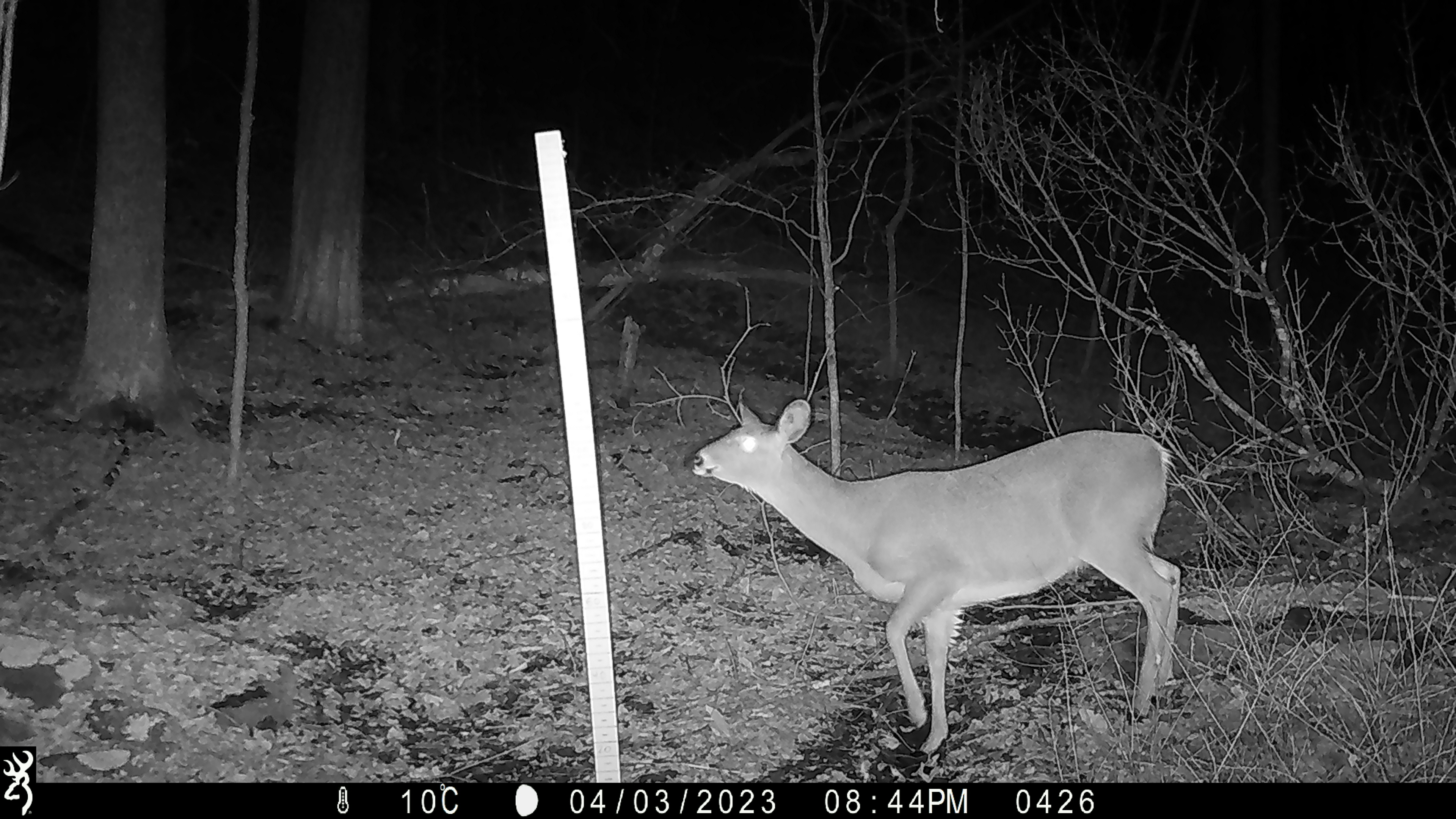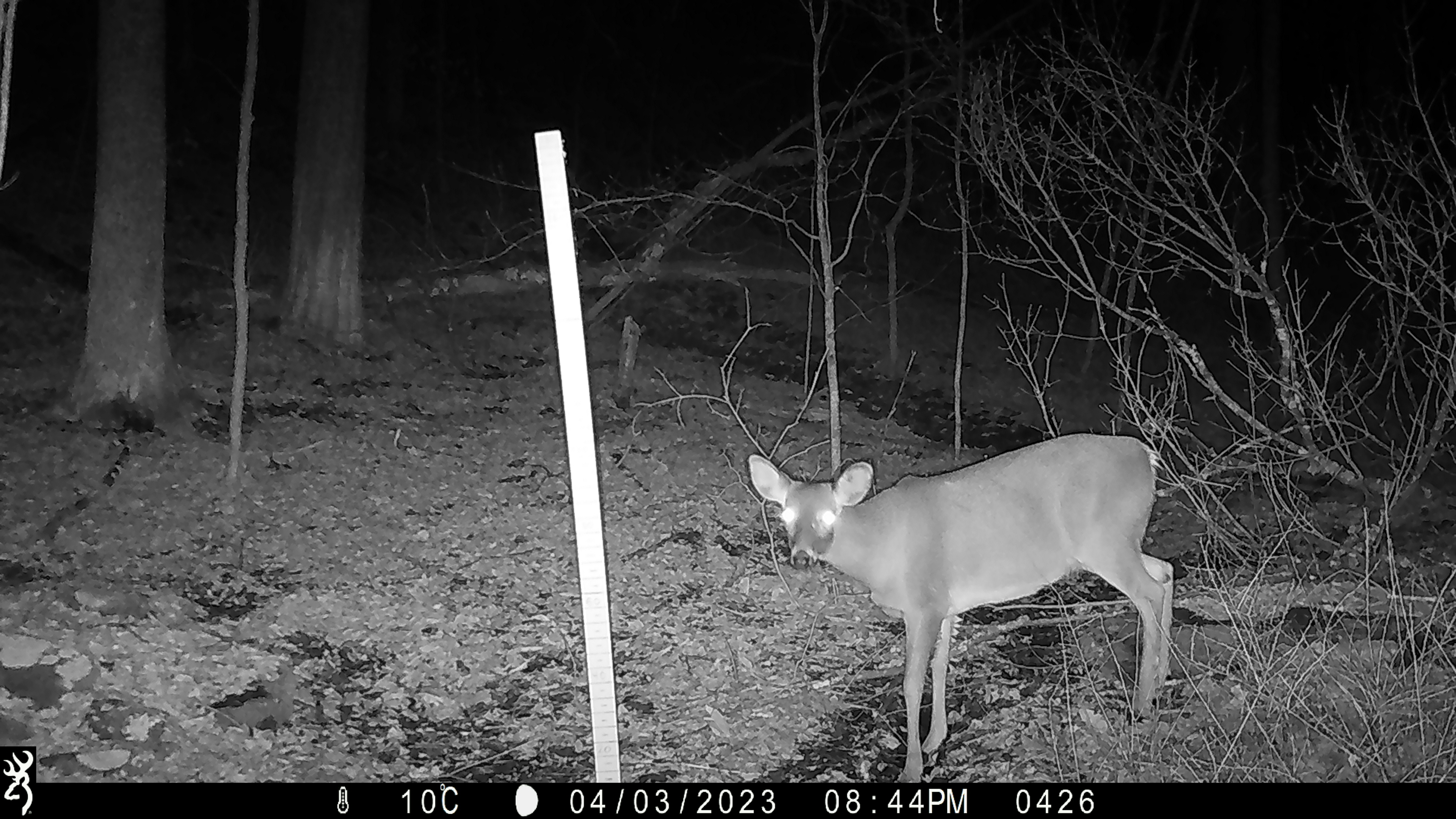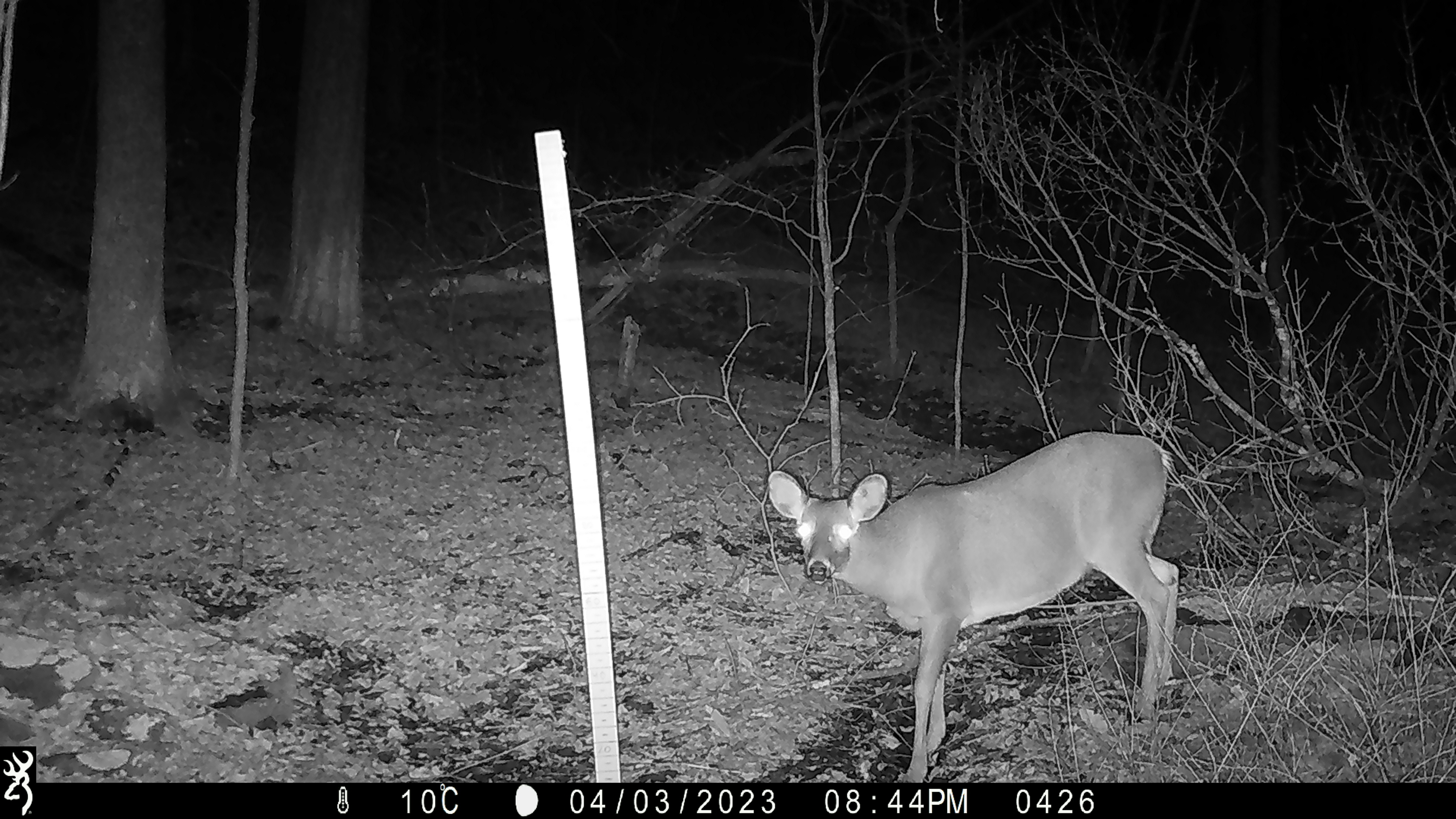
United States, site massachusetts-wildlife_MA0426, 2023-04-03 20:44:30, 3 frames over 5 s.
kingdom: Animalia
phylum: Chordata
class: Mammalia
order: Artiodactyla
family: Cervidae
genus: Odocoileus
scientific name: Odocoileus virginianus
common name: white-tailed deer